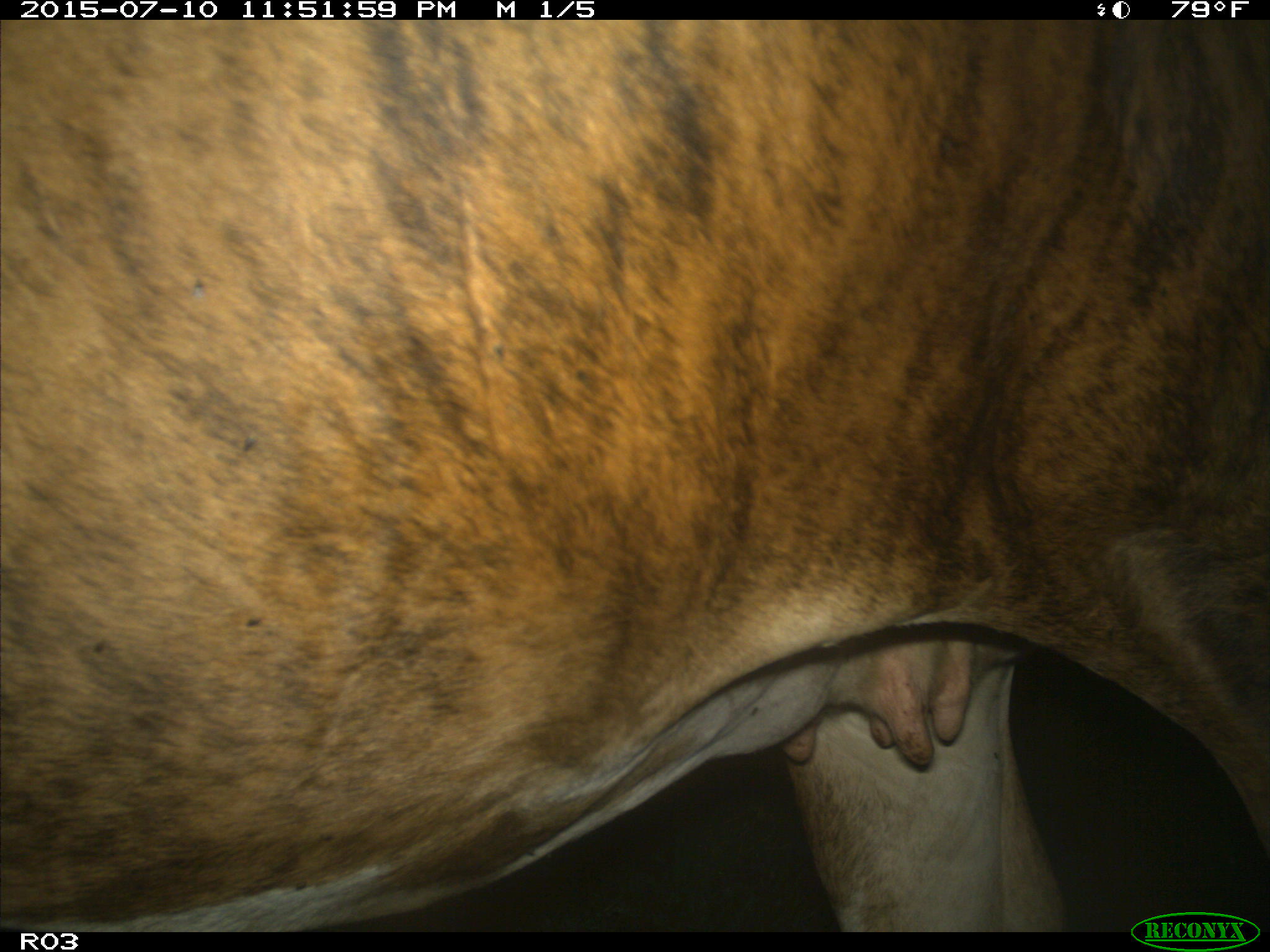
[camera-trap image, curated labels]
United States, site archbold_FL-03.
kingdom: Animalia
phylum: Chordata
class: Mammalia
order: Artiodactyla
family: Bovidae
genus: Bos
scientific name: Bos taurus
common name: domestic cow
Bos taurus (domestic cow).